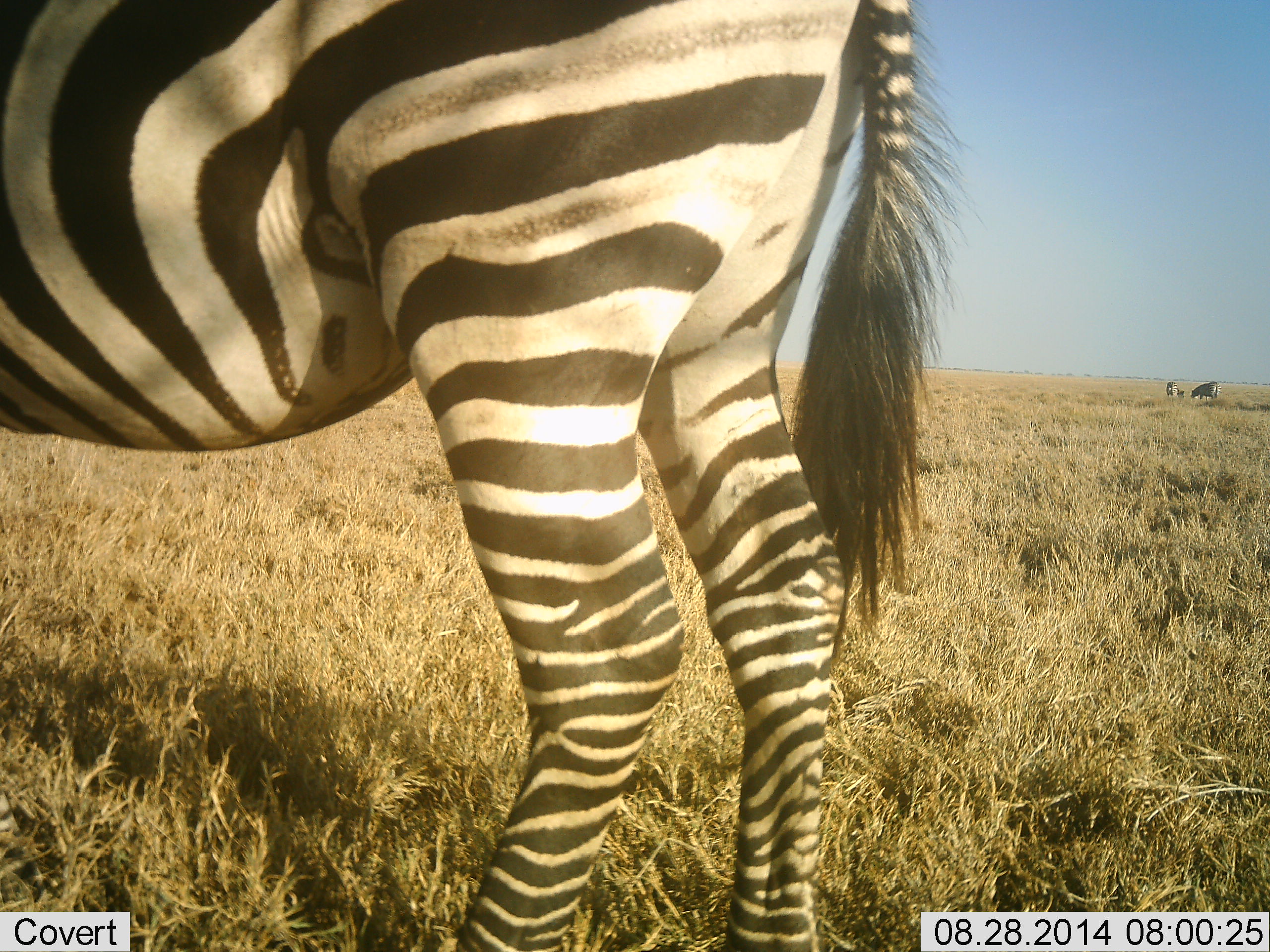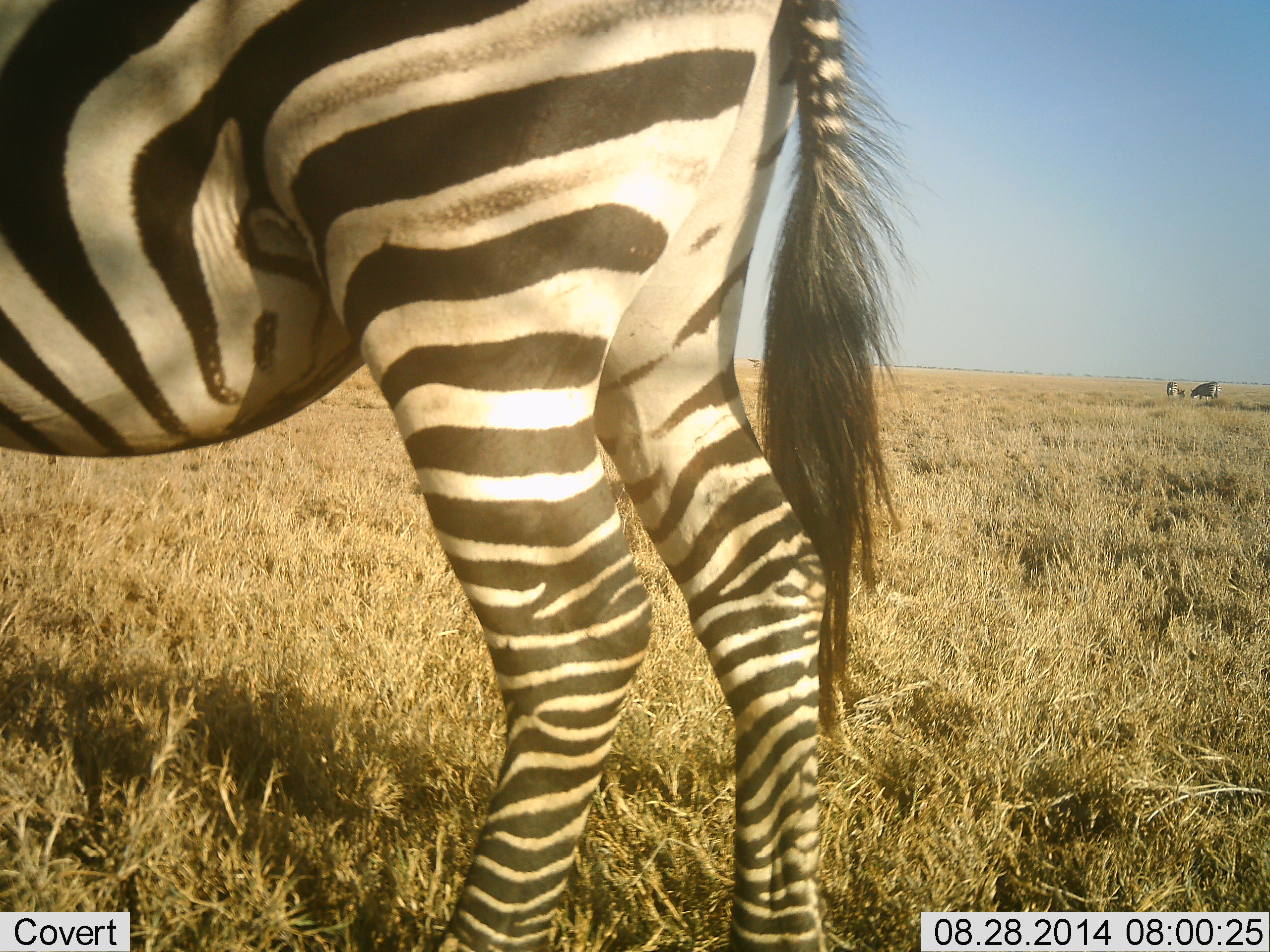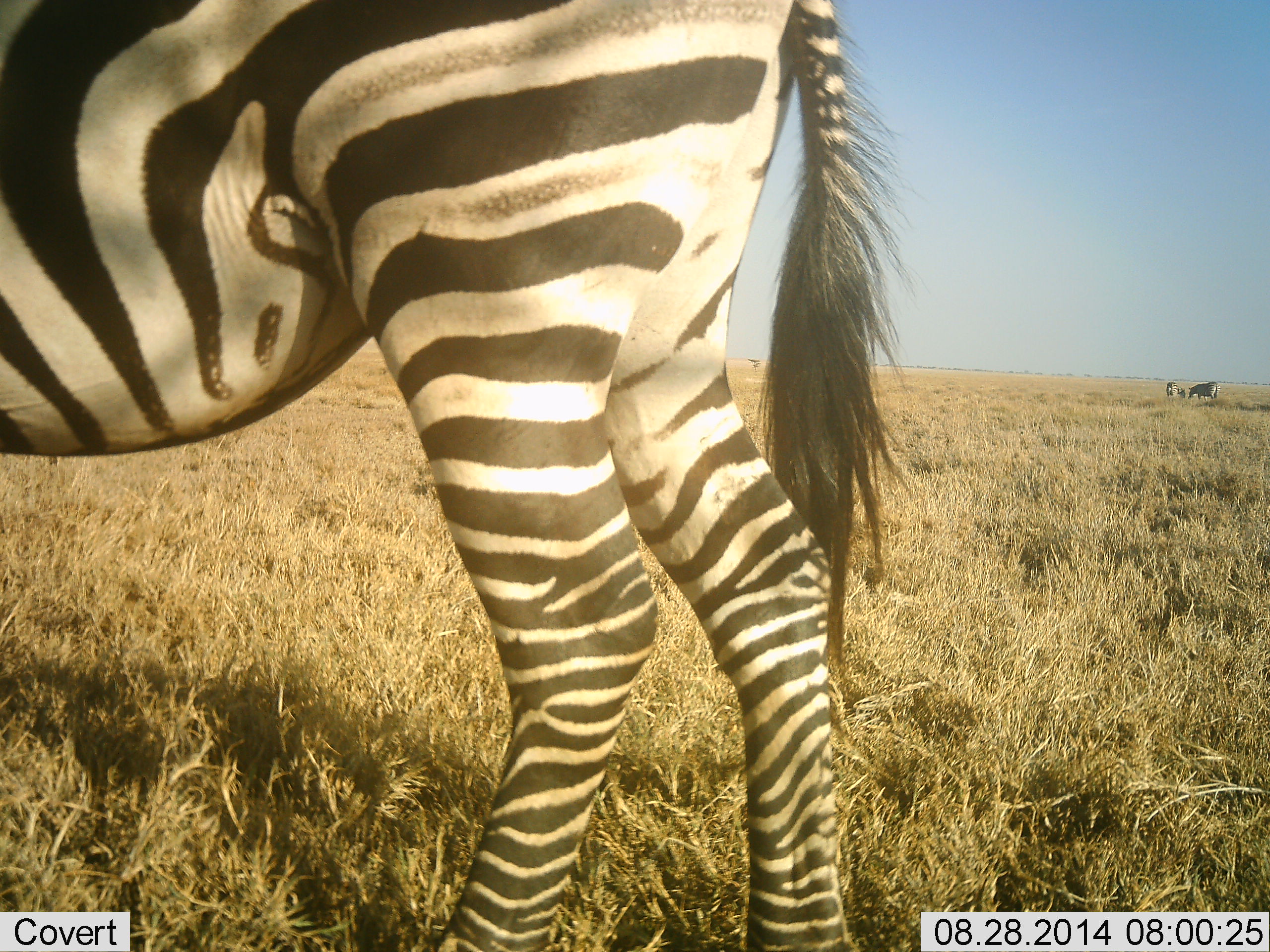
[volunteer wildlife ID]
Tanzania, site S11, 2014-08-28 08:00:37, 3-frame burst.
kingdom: Animalia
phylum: Chordata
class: Mammalia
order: Perissodactyla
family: Equidae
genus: Equus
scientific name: Equus quagga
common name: plains zebra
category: zebra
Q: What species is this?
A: Zebra (plains zebra) (Equus quagga).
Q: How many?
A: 3.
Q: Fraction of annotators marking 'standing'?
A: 70%.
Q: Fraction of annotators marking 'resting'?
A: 0%.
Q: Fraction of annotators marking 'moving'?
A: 20%.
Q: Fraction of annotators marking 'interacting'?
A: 0%.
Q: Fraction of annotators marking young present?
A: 0%.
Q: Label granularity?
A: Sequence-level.